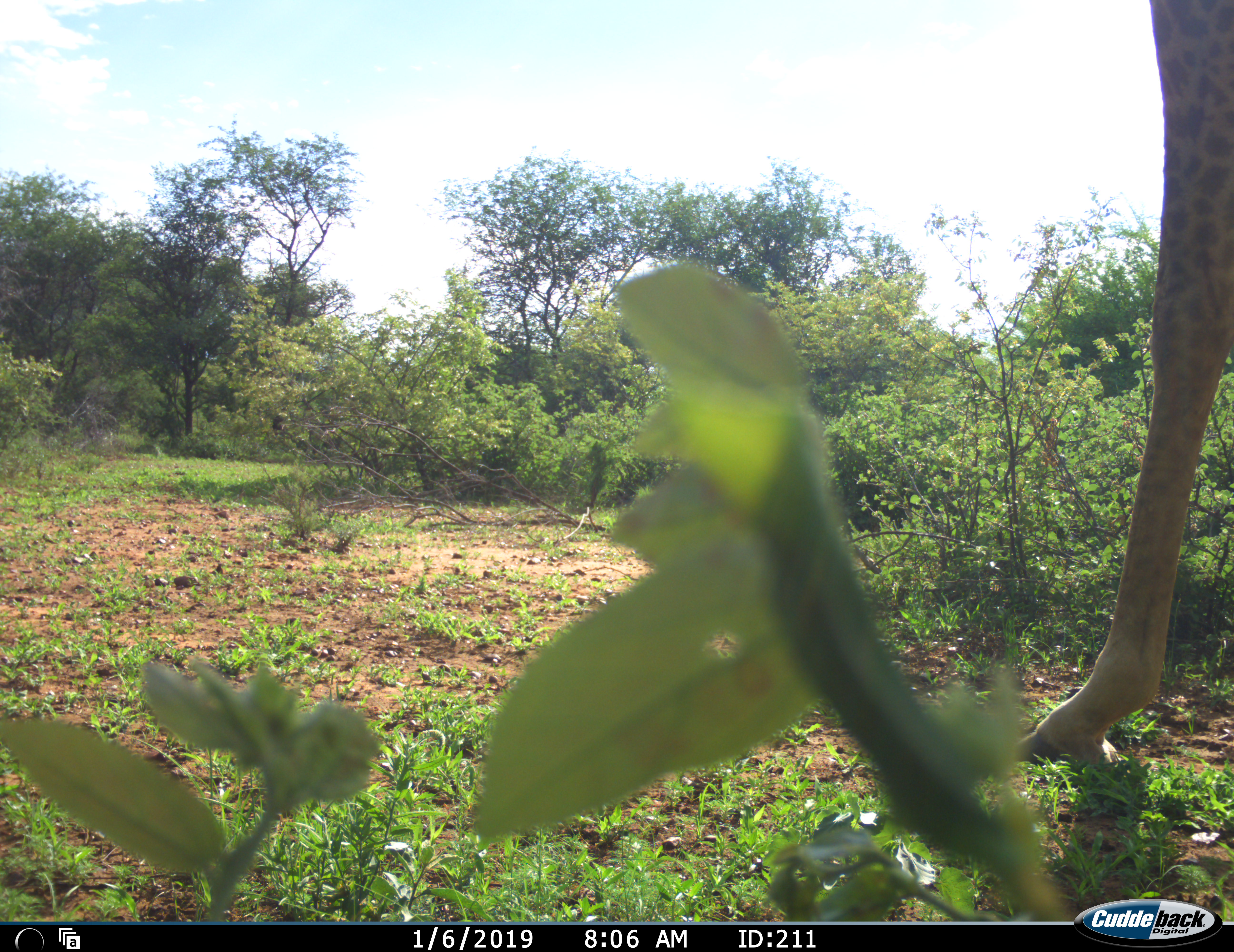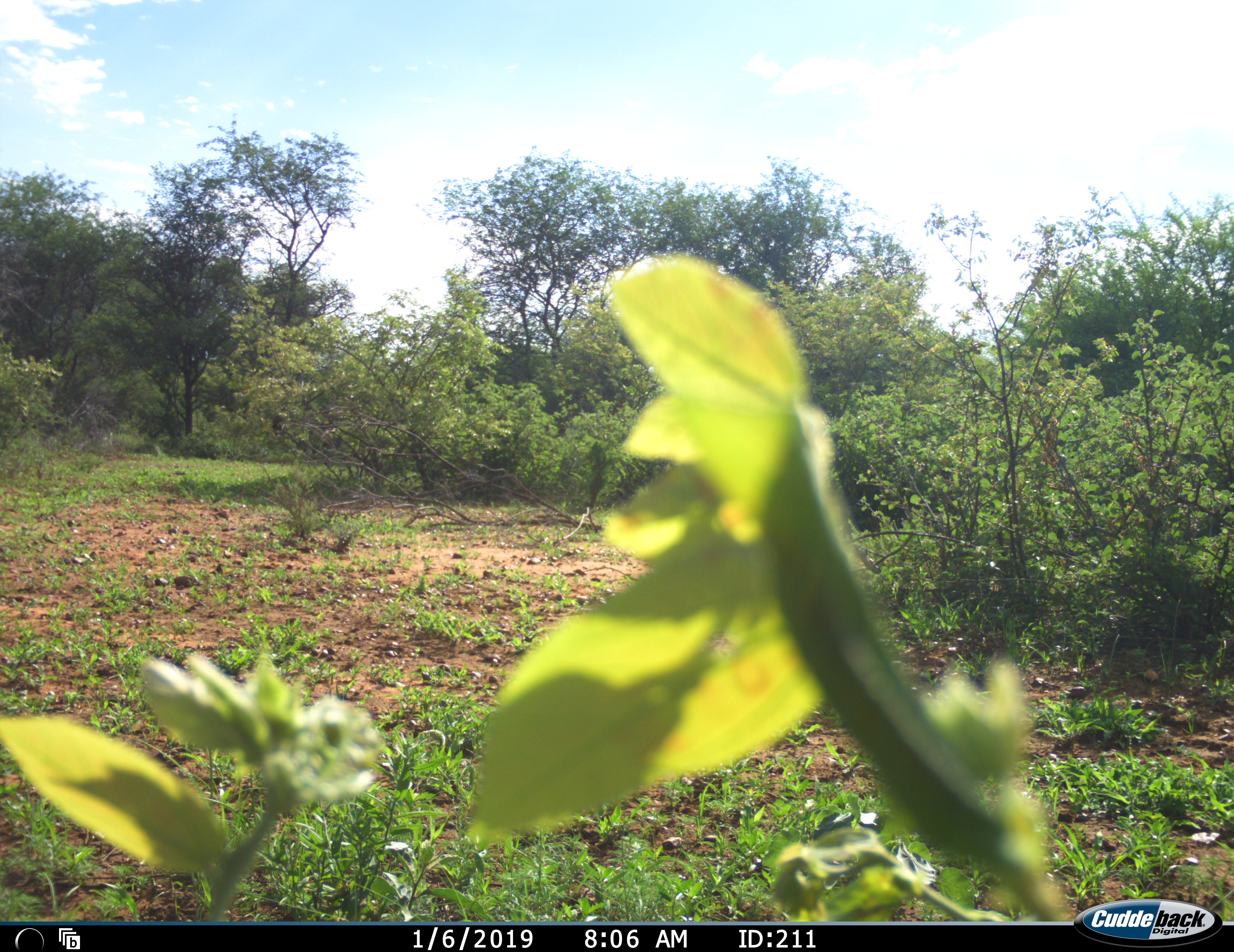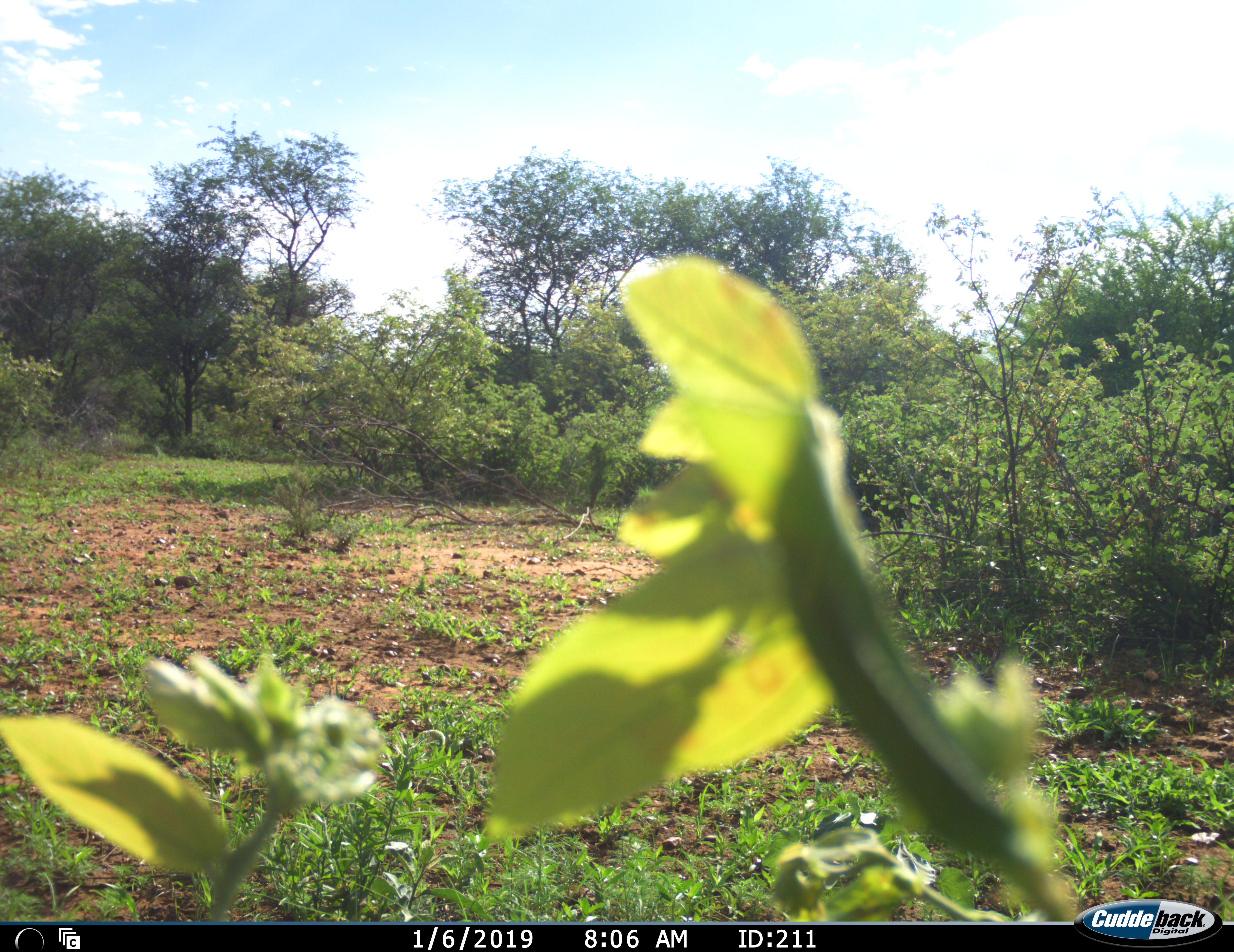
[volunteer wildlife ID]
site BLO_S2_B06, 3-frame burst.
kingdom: Animalia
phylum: Chordata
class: Mammalia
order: Artiodactyla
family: Giraffidae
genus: Giraffa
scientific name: Giraffa camelopardalis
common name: giraffe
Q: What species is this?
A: Giraffe (Giraffa camelopardalis).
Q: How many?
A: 1.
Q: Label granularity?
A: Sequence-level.